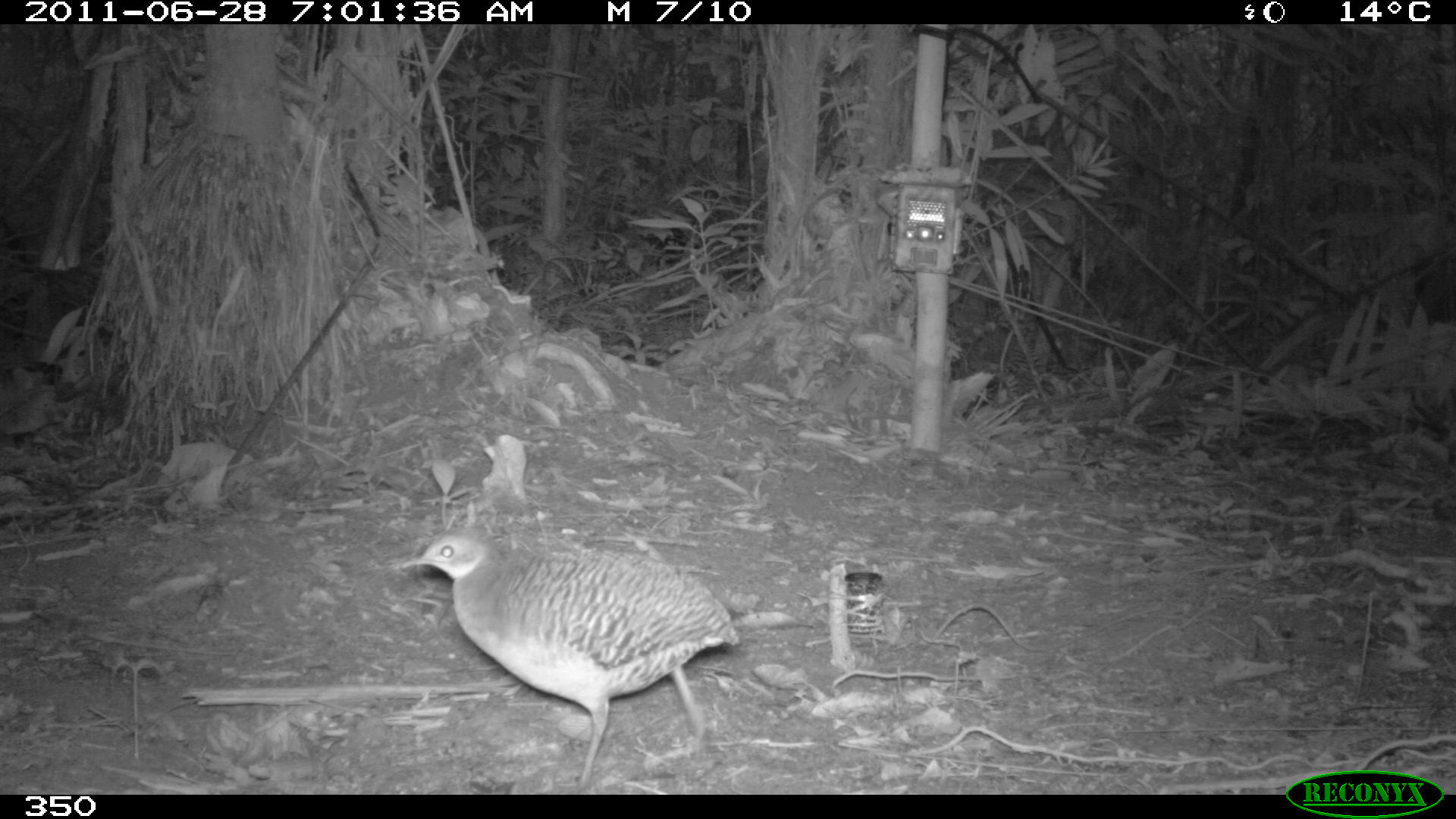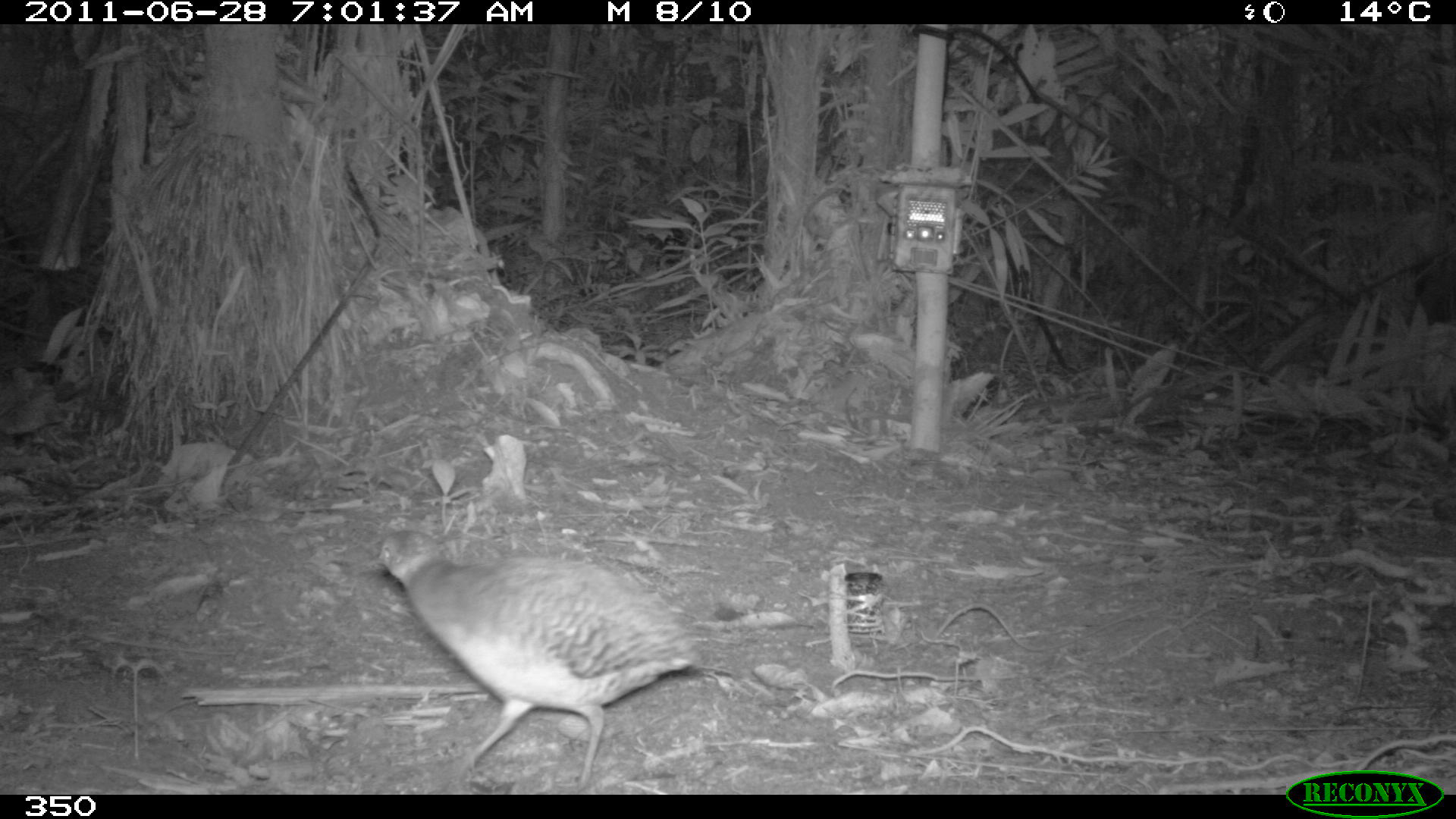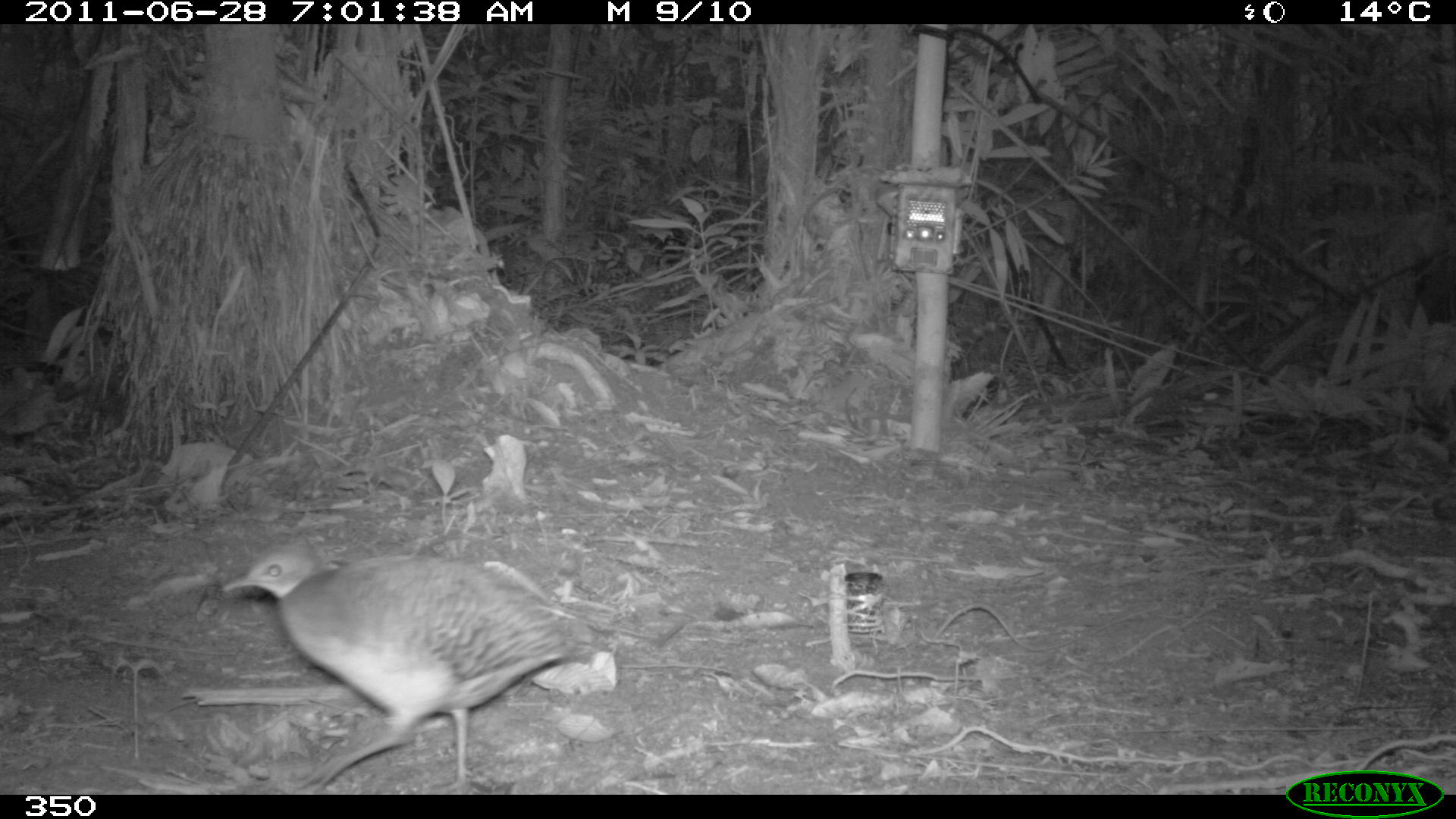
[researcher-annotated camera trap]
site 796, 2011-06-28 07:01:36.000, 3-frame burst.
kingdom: Animalia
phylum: Chordata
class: Aves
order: Galliformes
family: Phasianidae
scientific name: Phasianidae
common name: quails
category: quail